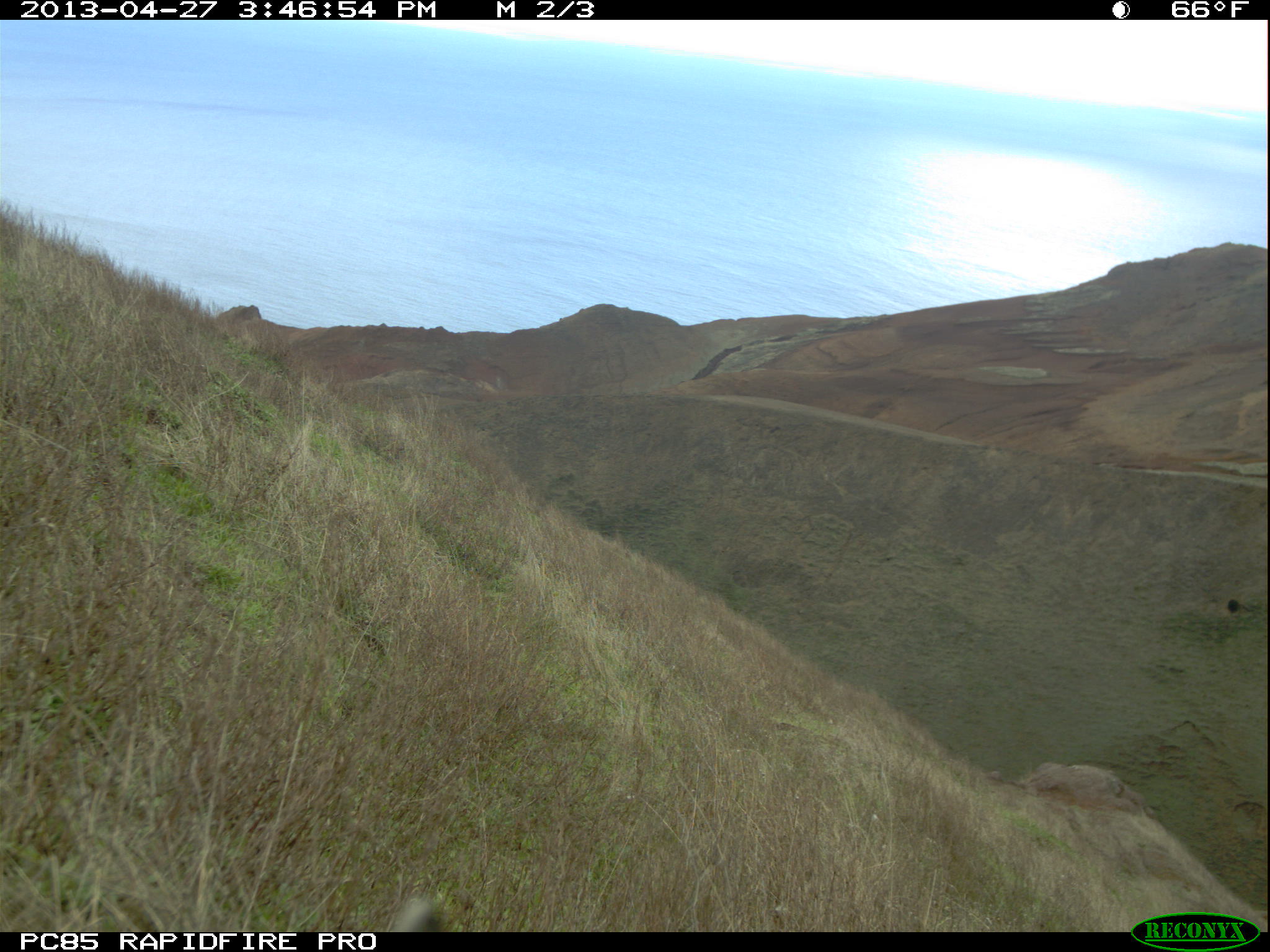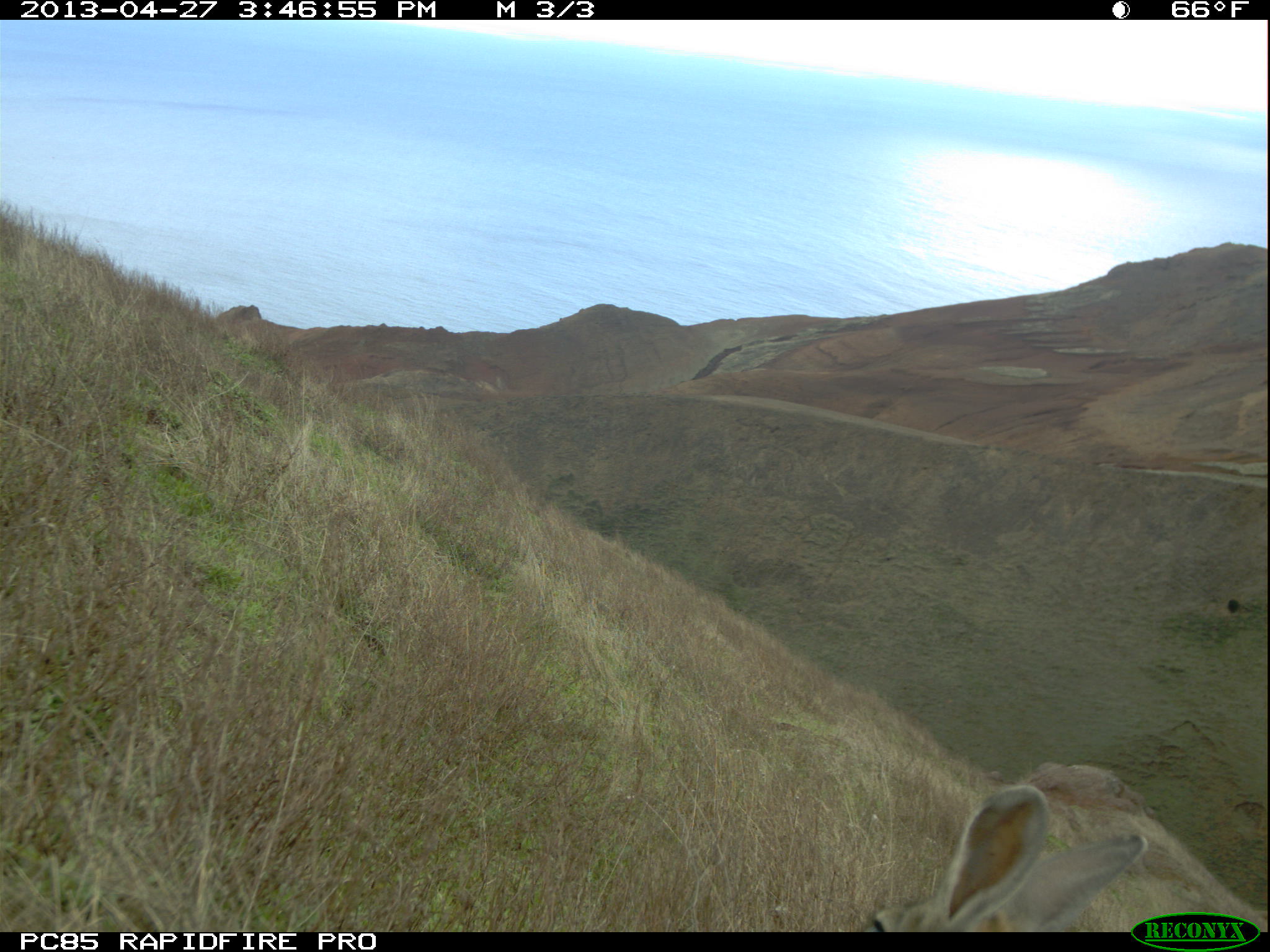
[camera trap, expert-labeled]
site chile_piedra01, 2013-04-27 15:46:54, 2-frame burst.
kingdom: Animalia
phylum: Chordata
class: Mammalia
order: Lagomorpha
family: Leporidae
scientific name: Leporidae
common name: rabbits and hares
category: rabbit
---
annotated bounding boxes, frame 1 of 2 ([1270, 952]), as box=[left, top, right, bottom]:
unknown: box=[391, 893, 451, 933]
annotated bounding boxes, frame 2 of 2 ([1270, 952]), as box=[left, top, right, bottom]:
rabbit: box=[858, 781, 1147, 933]